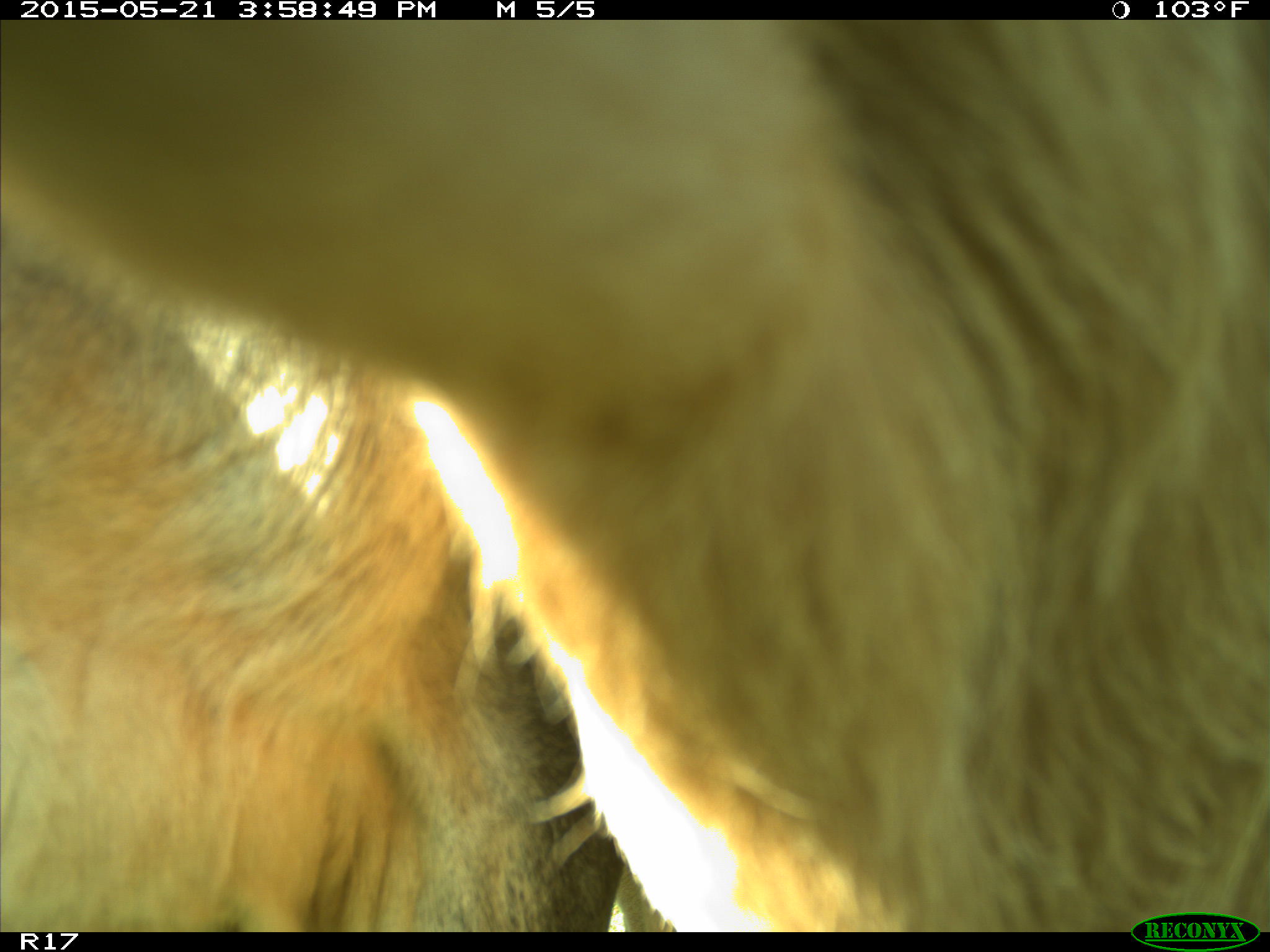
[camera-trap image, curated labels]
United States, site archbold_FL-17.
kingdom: Animalia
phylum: Chordata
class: Mammalia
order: Artiodactyla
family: Bovidae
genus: Bos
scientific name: Bos taurus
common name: domestic cow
Bos taurus (domestic cow).